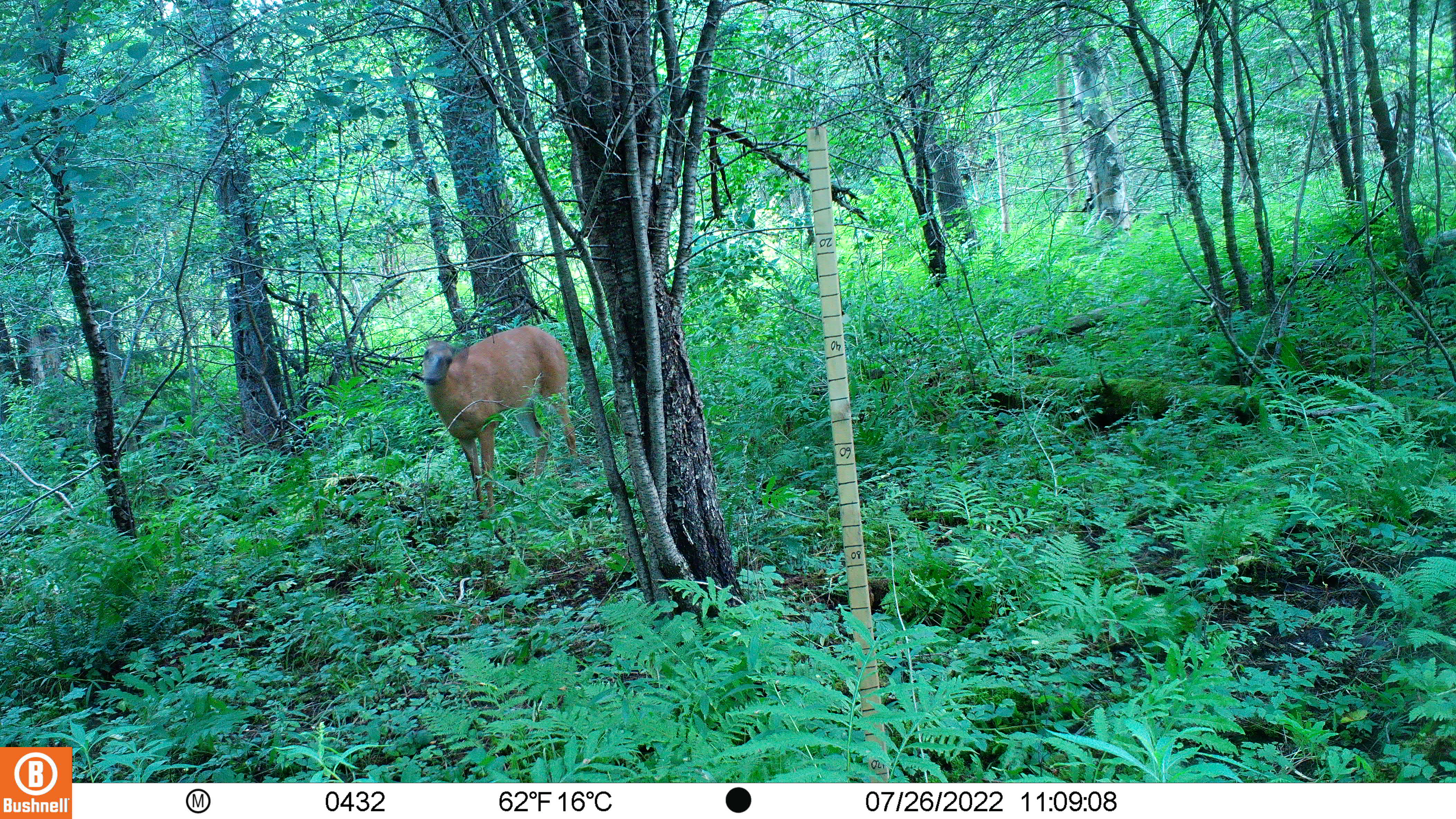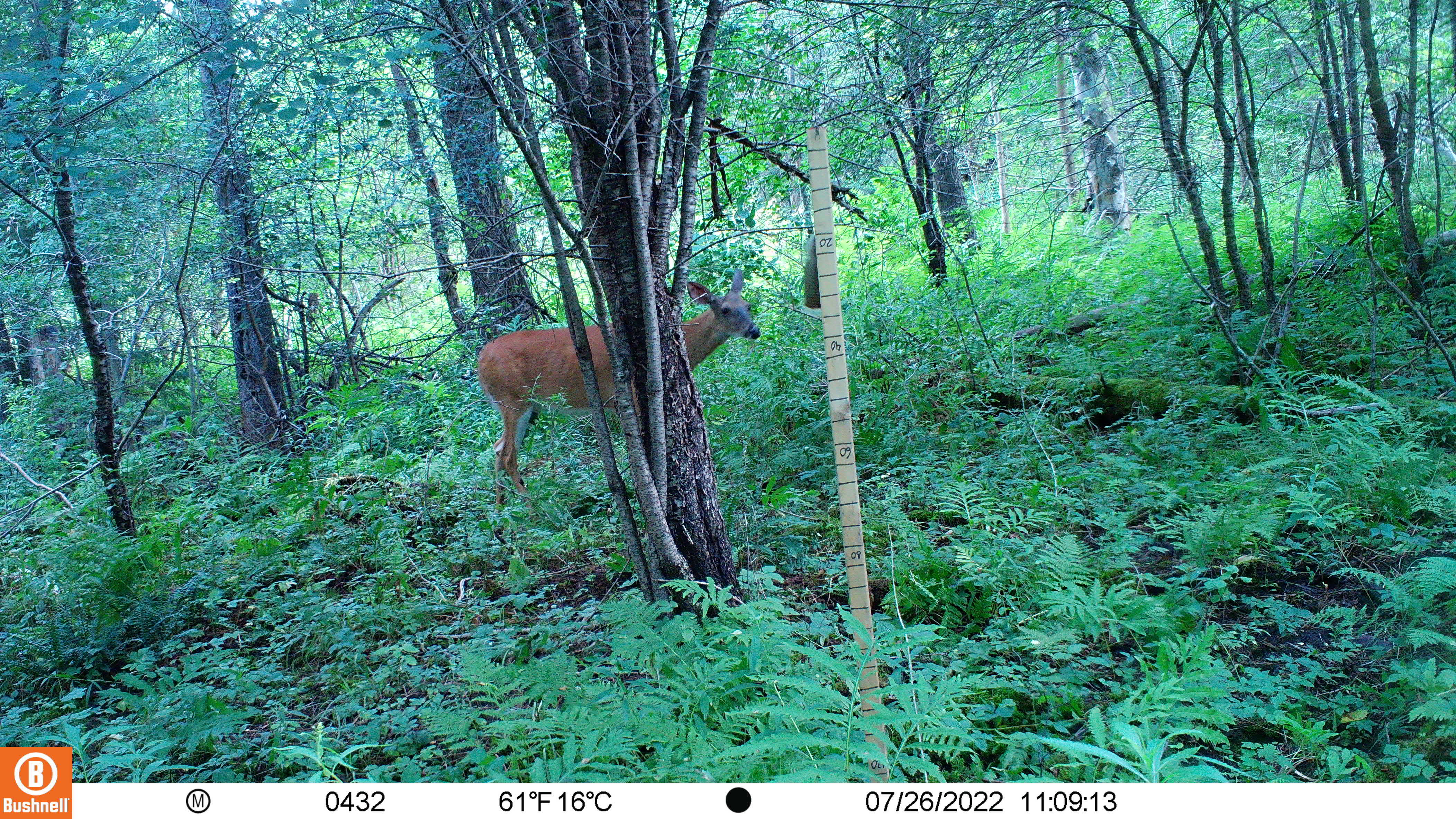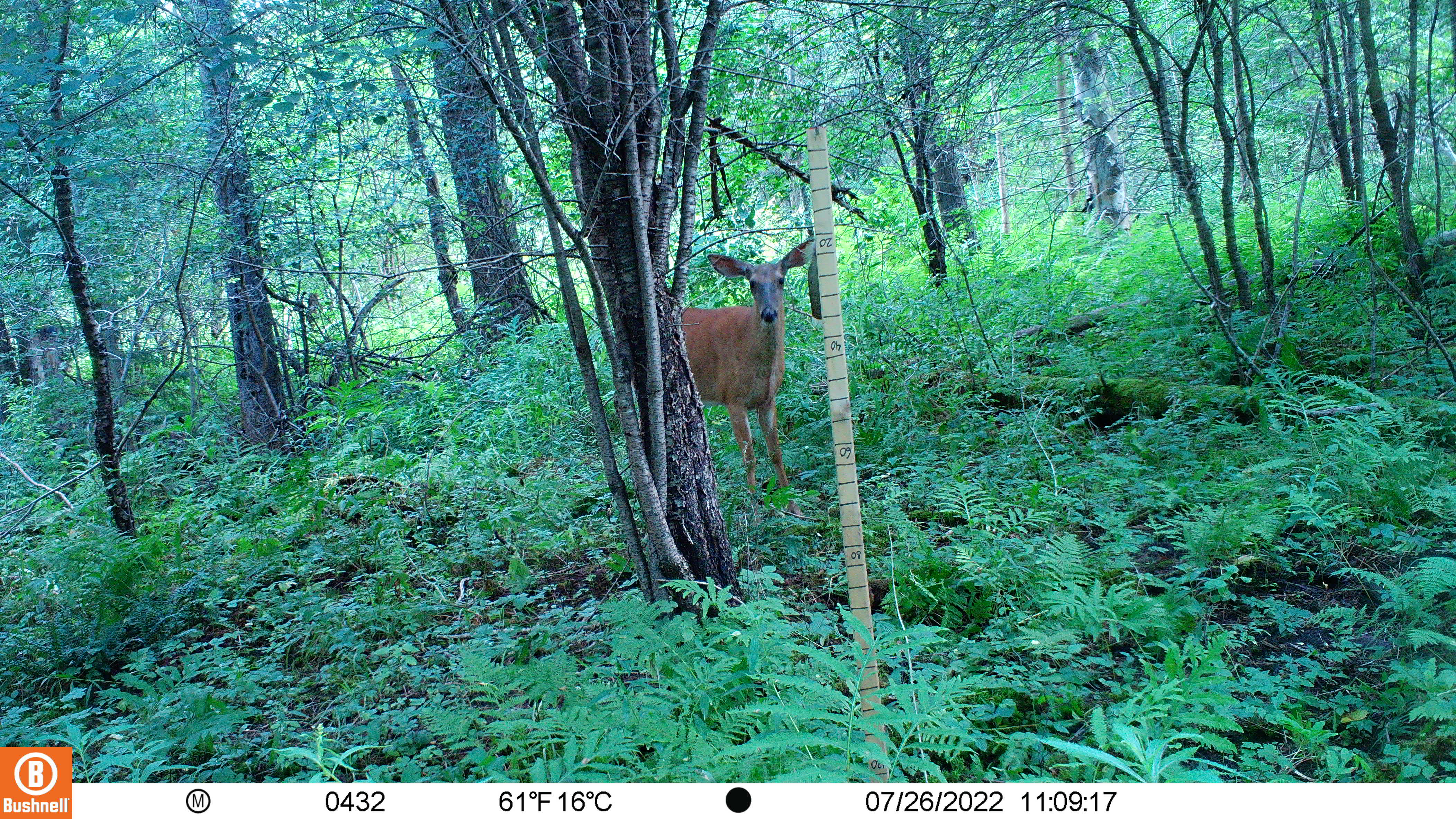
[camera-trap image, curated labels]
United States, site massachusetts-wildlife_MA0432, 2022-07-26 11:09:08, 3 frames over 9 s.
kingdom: Animalia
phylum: Chordata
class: Mammalia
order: Artiodactyla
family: Cervidae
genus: Odocoileus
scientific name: Odocoileus virginianus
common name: white-tailed deer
White-tailed deer (Odocoileus virginianus).